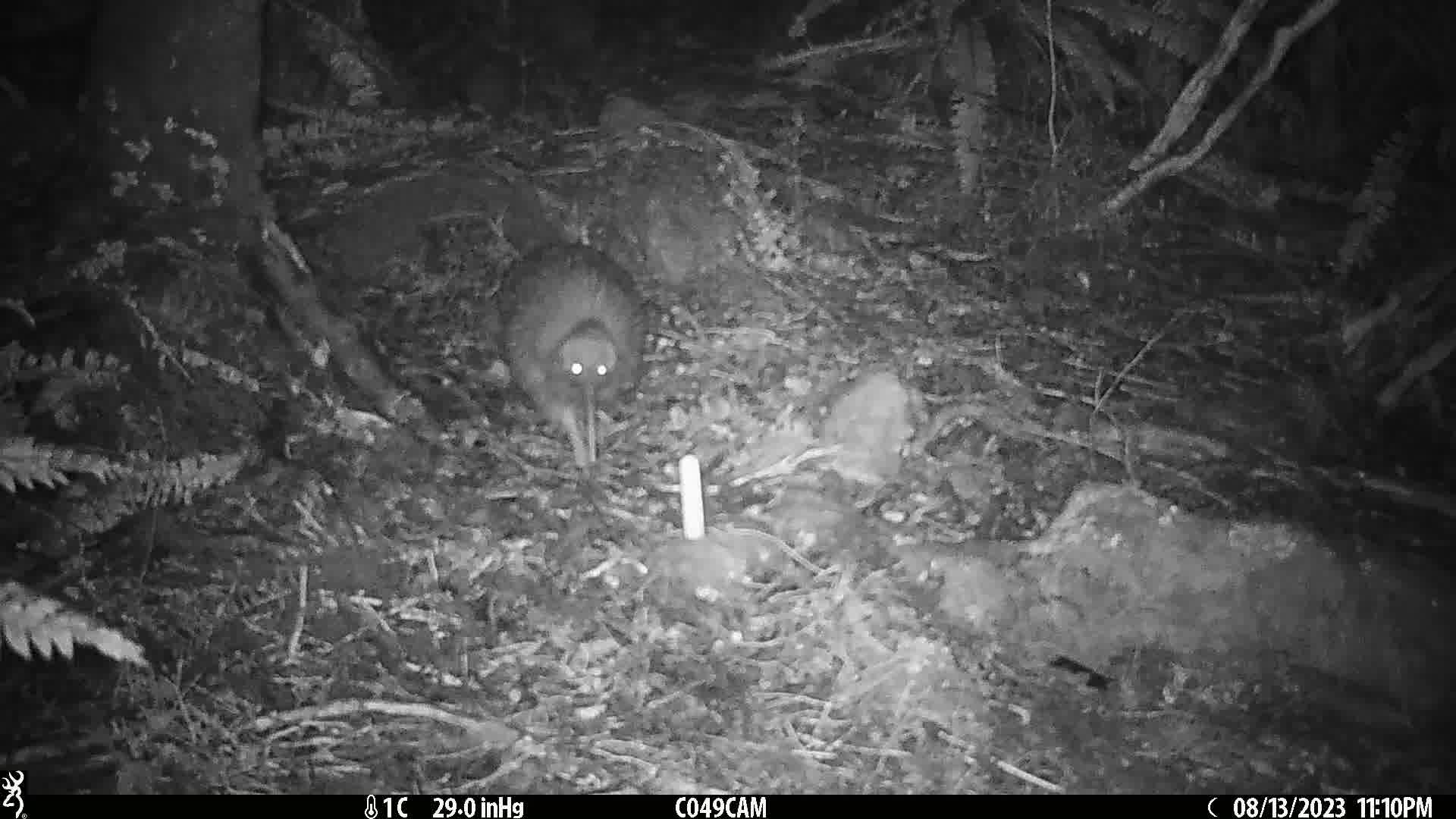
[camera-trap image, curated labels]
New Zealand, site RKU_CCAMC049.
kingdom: Animalia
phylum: Chordata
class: Aves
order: Apterygiformes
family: Apterygidae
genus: Apteryx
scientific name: Apteryx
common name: kiwi